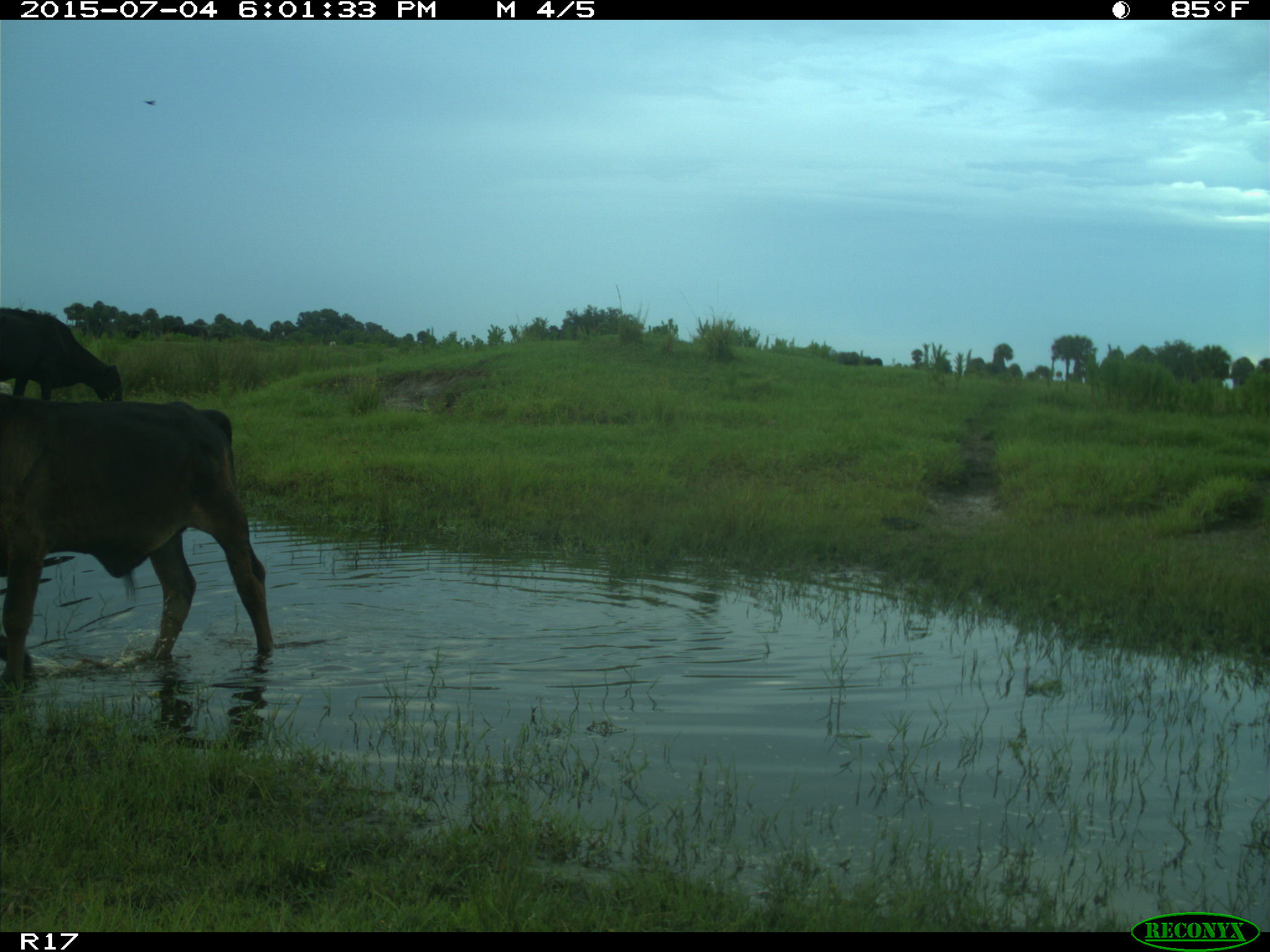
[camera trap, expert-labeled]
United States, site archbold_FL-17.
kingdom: Animalia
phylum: Chordata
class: Mammalia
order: Artiodactyla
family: Bovidae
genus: Bos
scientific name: Bos taurus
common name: domestic cow